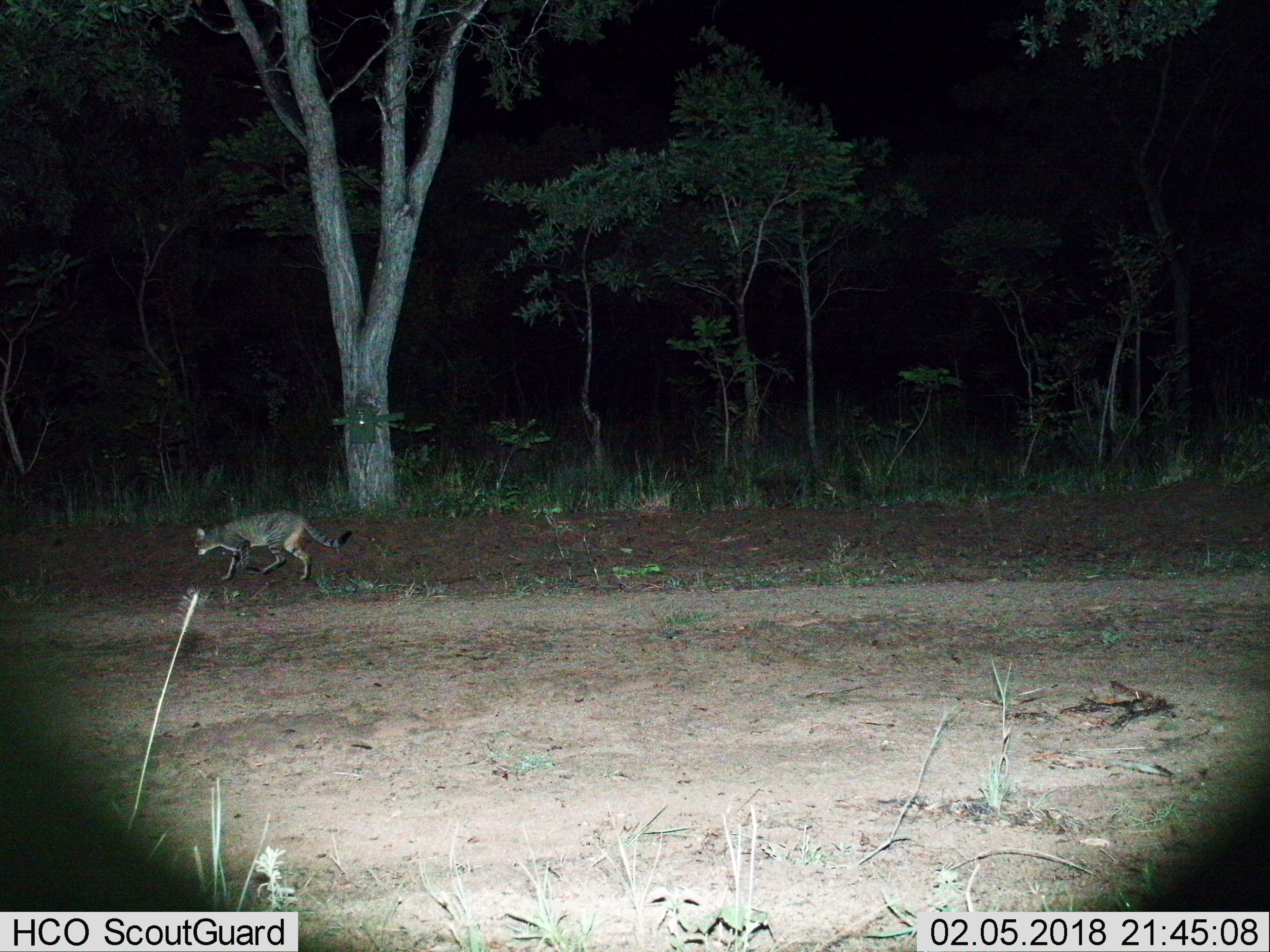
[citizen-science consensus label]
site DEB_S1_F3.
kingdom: Animalia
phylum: Chordata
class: Mammalia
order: Carnivora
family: Felidae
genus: Felis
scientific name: Felis lybica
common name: african wild cat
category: africanwildcat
Africanwildcat (african wild cat) (Felis lybica), count 1. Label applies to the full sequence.